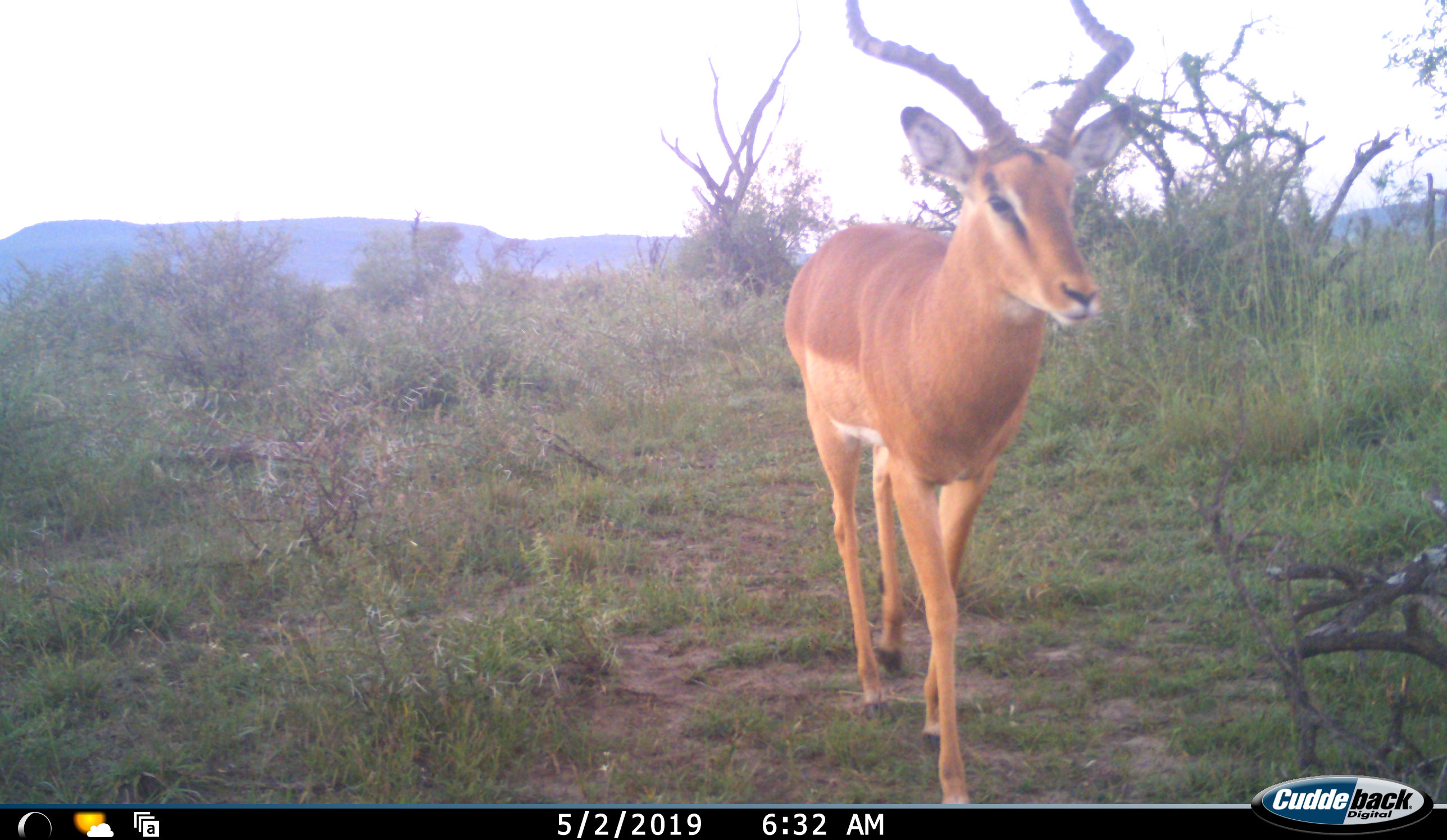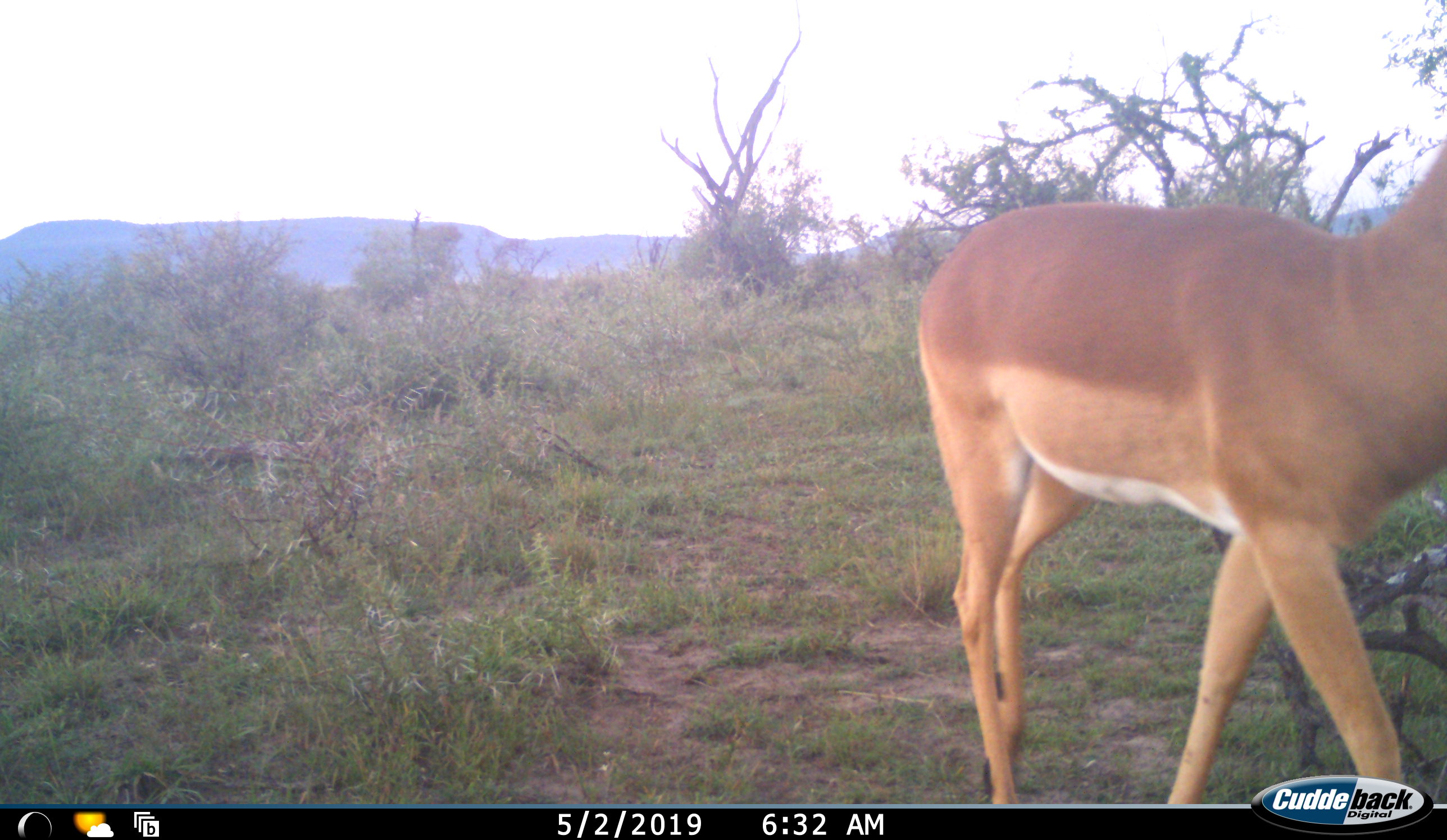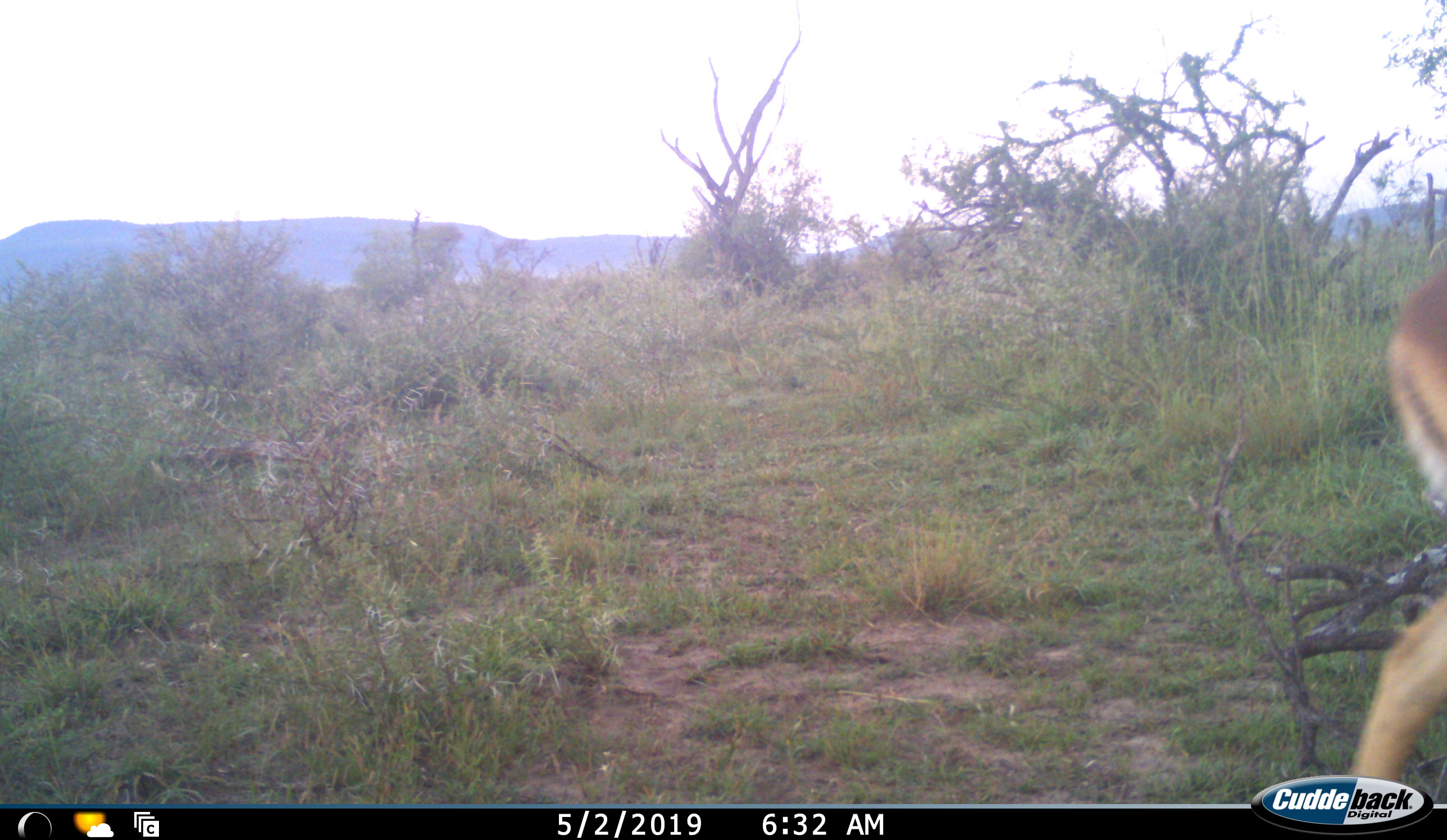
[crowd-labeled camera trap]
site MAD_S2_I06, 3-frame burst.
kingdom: Animalia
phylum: Chordata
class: Mammalia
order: Artiodactyla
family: Bovidae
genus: Aepyceros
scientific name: Aepyceros melampus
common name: impala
Impala (Aepyceros melampus), count 1. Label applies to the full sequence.